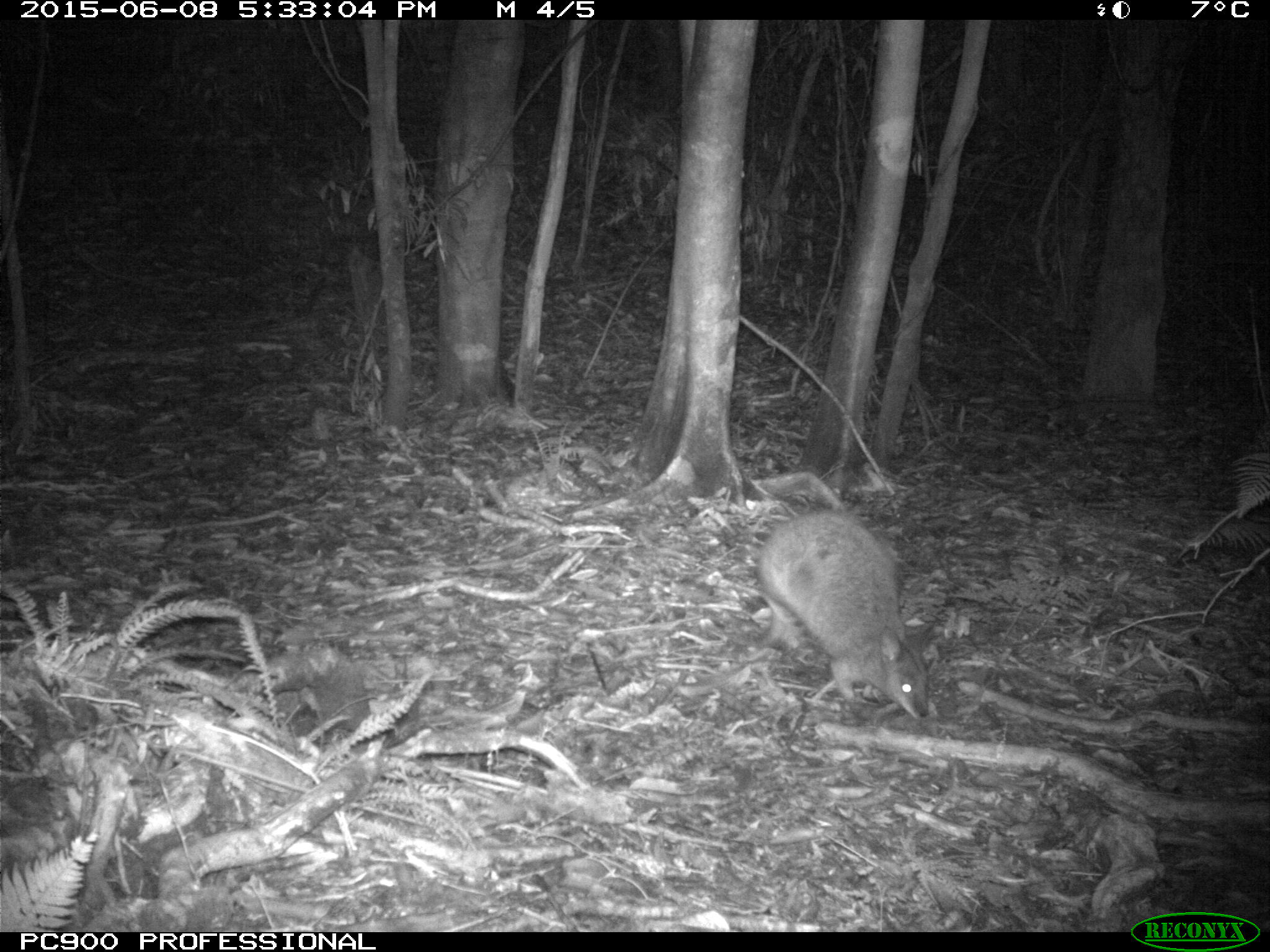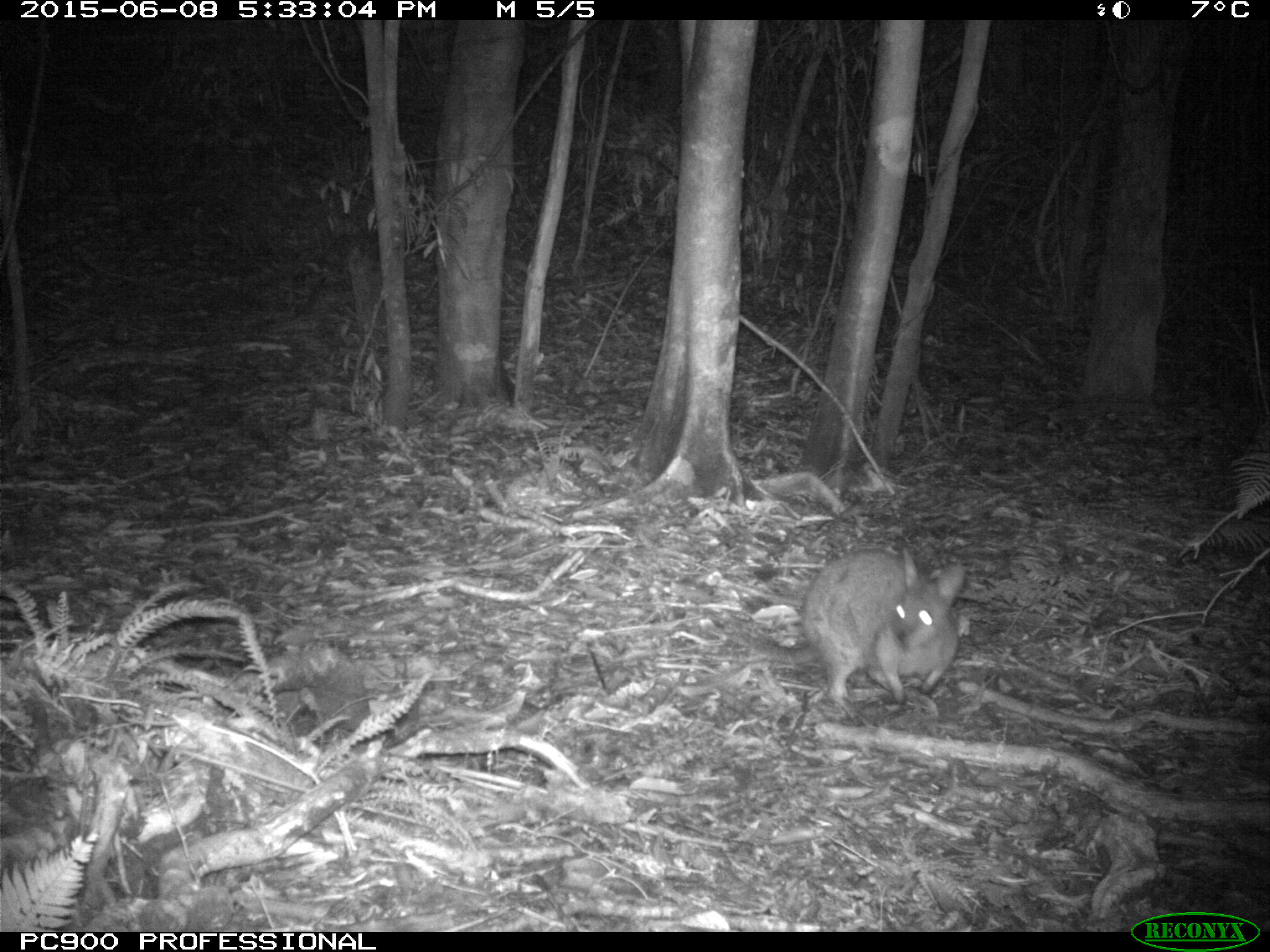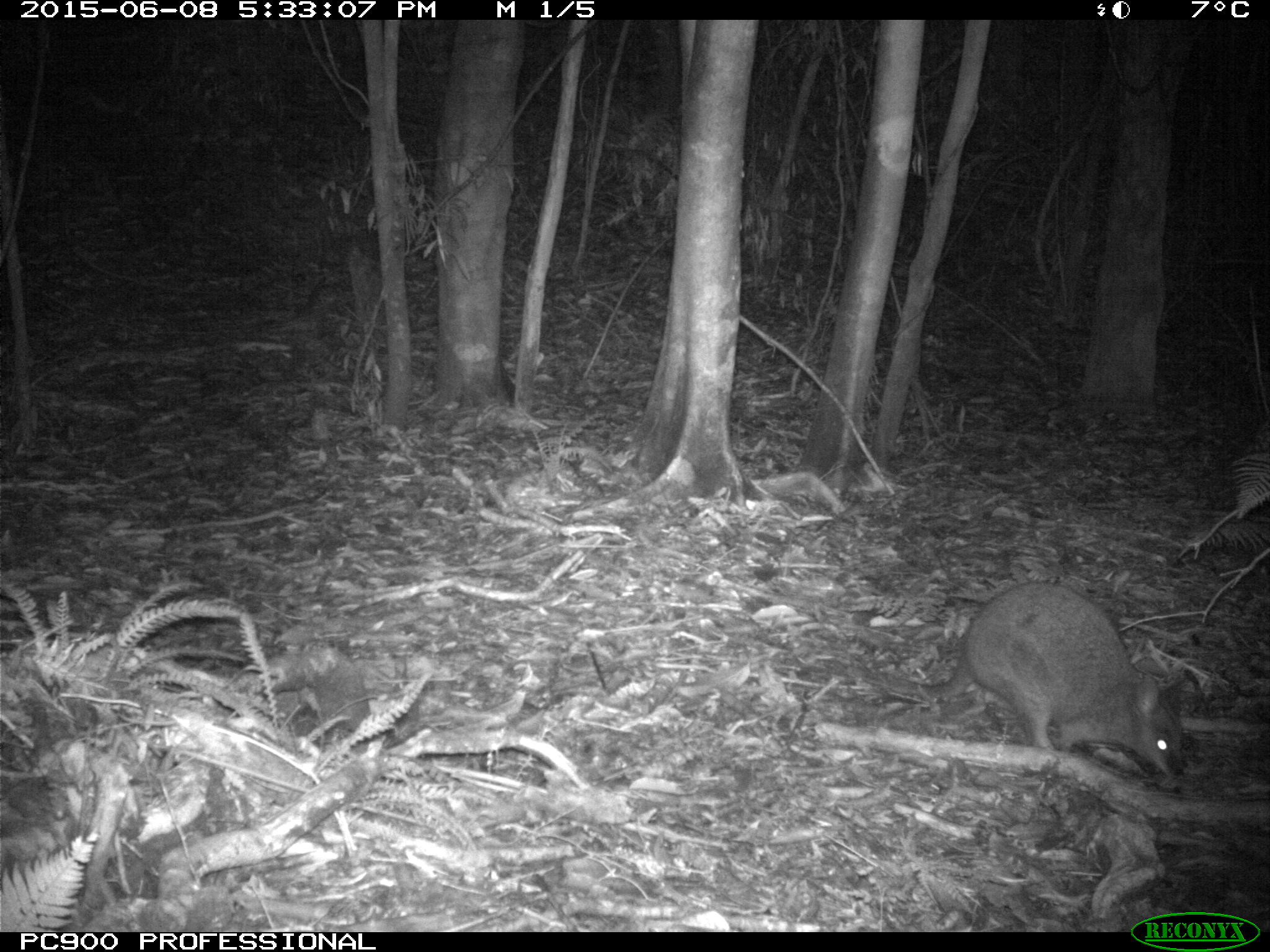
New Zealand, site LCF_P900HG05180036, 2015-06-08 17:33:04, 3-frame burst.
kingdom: Animalia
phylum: Chordata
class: Mammalia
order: Diprotodontia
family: Macropodidae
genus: Notamacropus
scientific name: Notamacropus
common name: wallaby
Wallaby (Notamacropus).